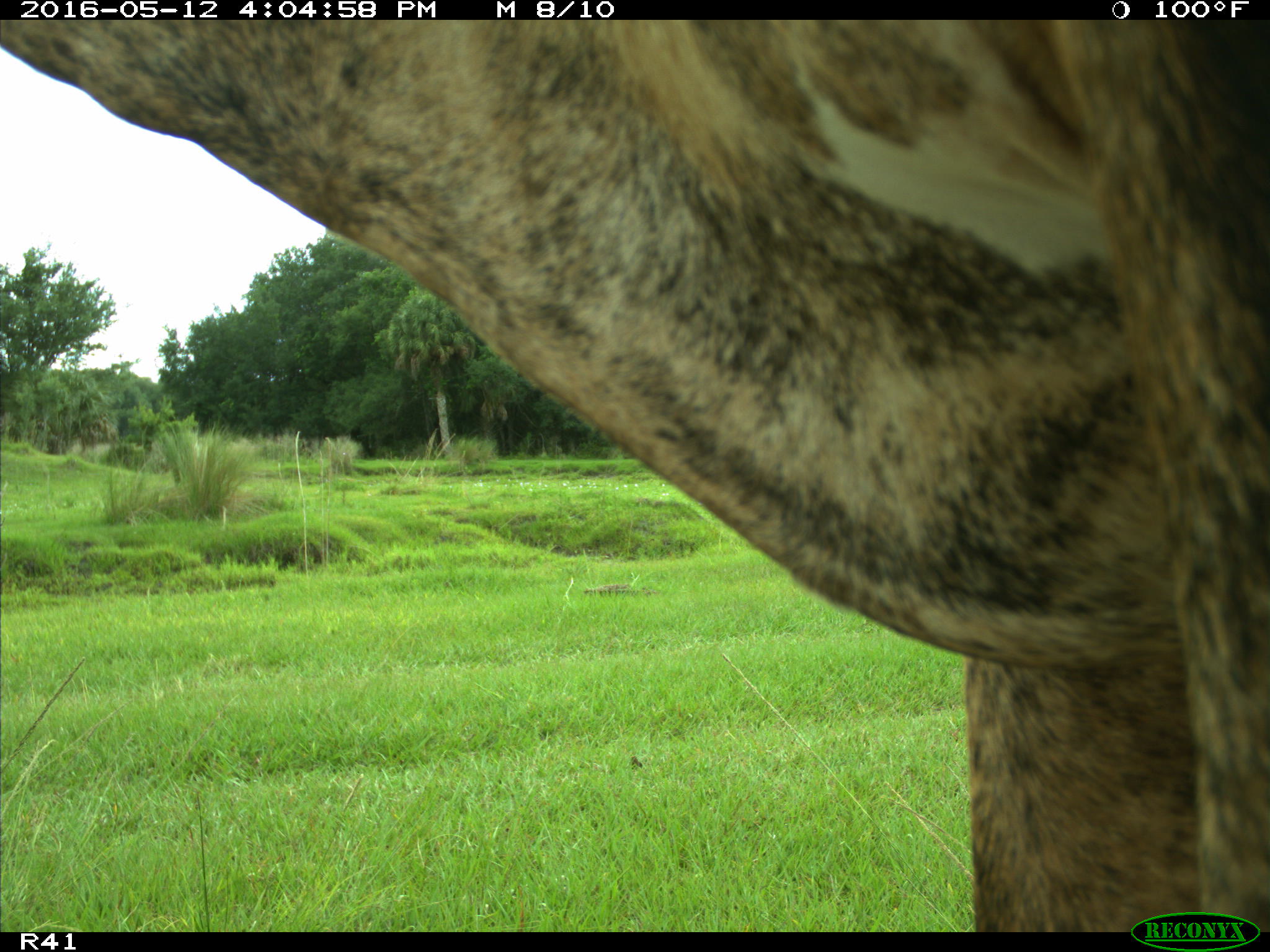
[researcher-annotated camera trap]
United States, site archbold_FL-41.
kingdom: Animalia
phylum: Chordata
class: Mammalia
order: Artiodactyla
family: Bovidae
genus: Bos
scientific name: Bos taurus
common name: domestic cow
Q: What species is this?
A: Bos taurus (domestic cow).